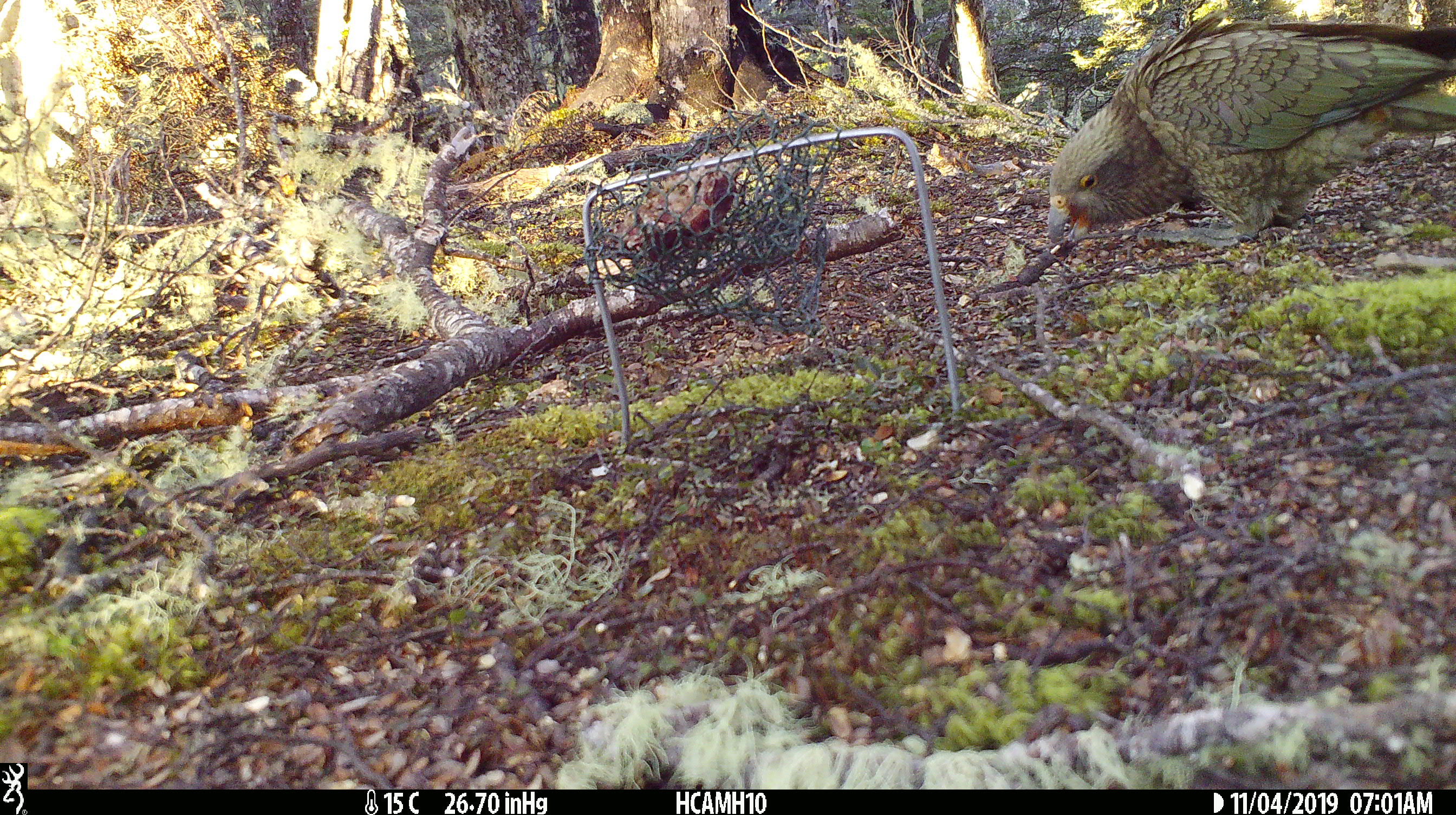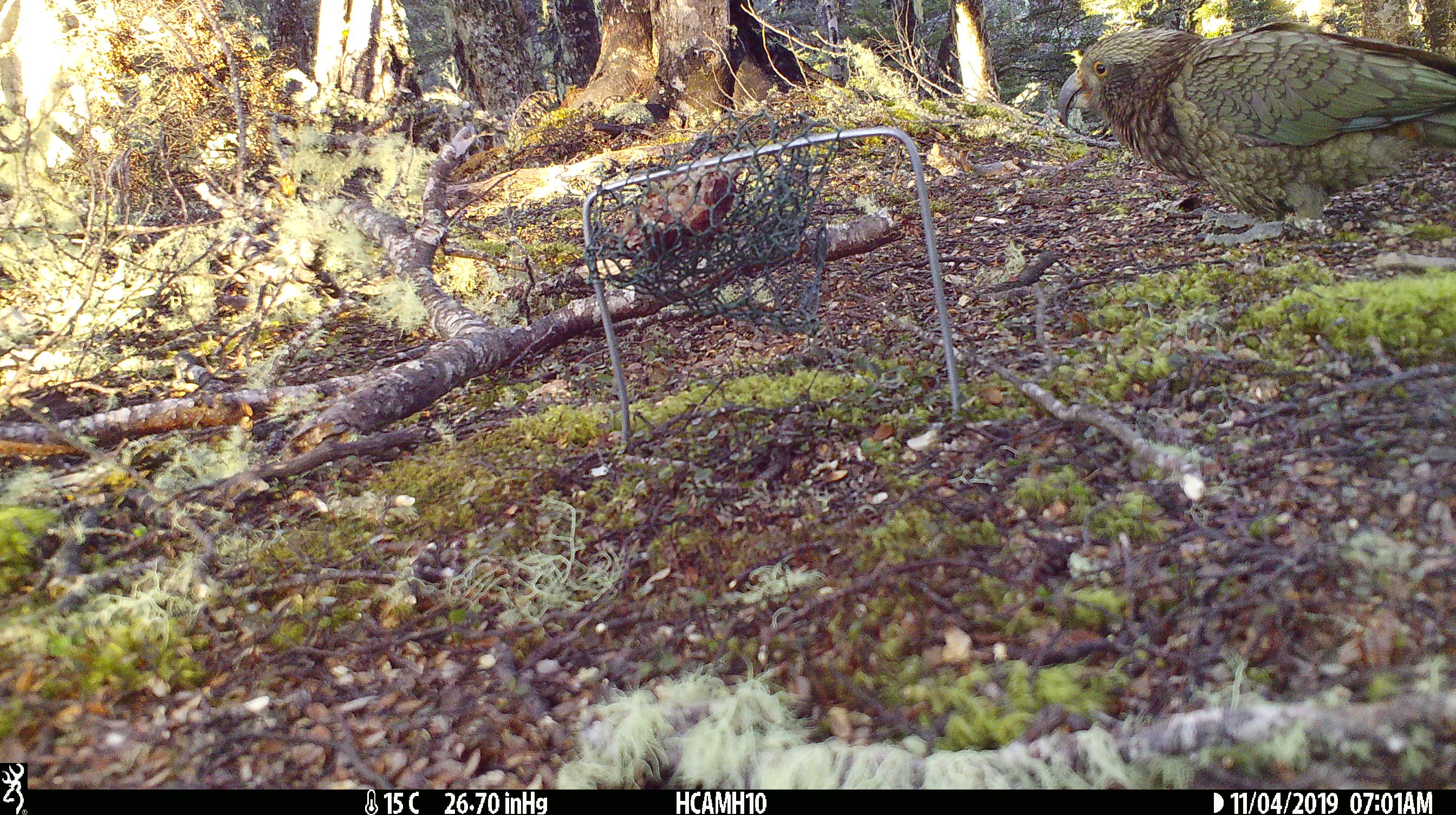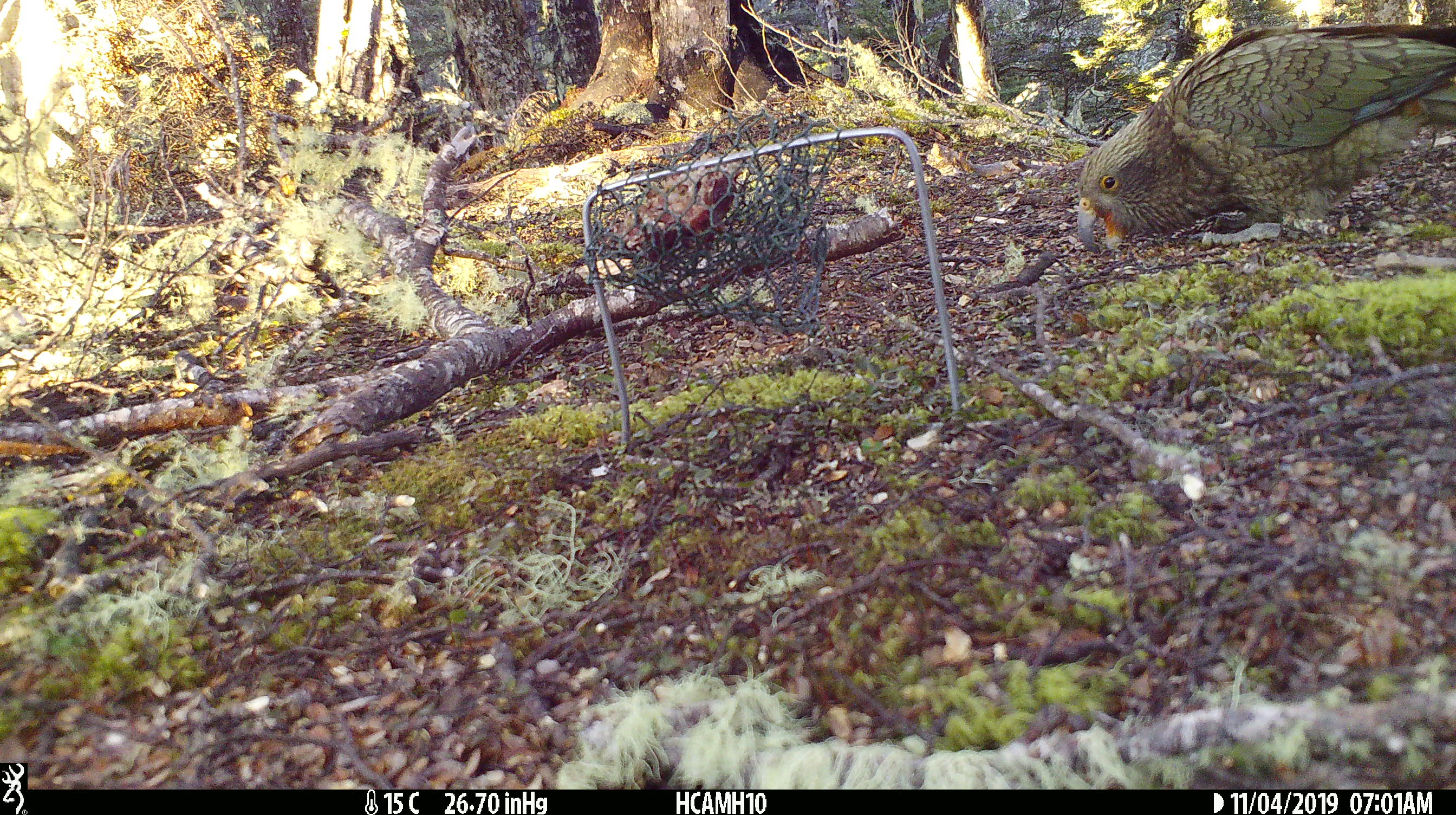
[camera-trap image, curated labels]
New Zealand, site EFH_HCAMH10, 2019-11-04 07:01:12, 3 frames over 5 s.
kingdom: Animalia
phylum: Chordata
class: Aves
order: Psittaciformes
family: Strigopidae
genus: Nestor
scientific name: Nestor notabilis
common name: kea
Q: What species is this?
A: Kea (Nestor notabilis).